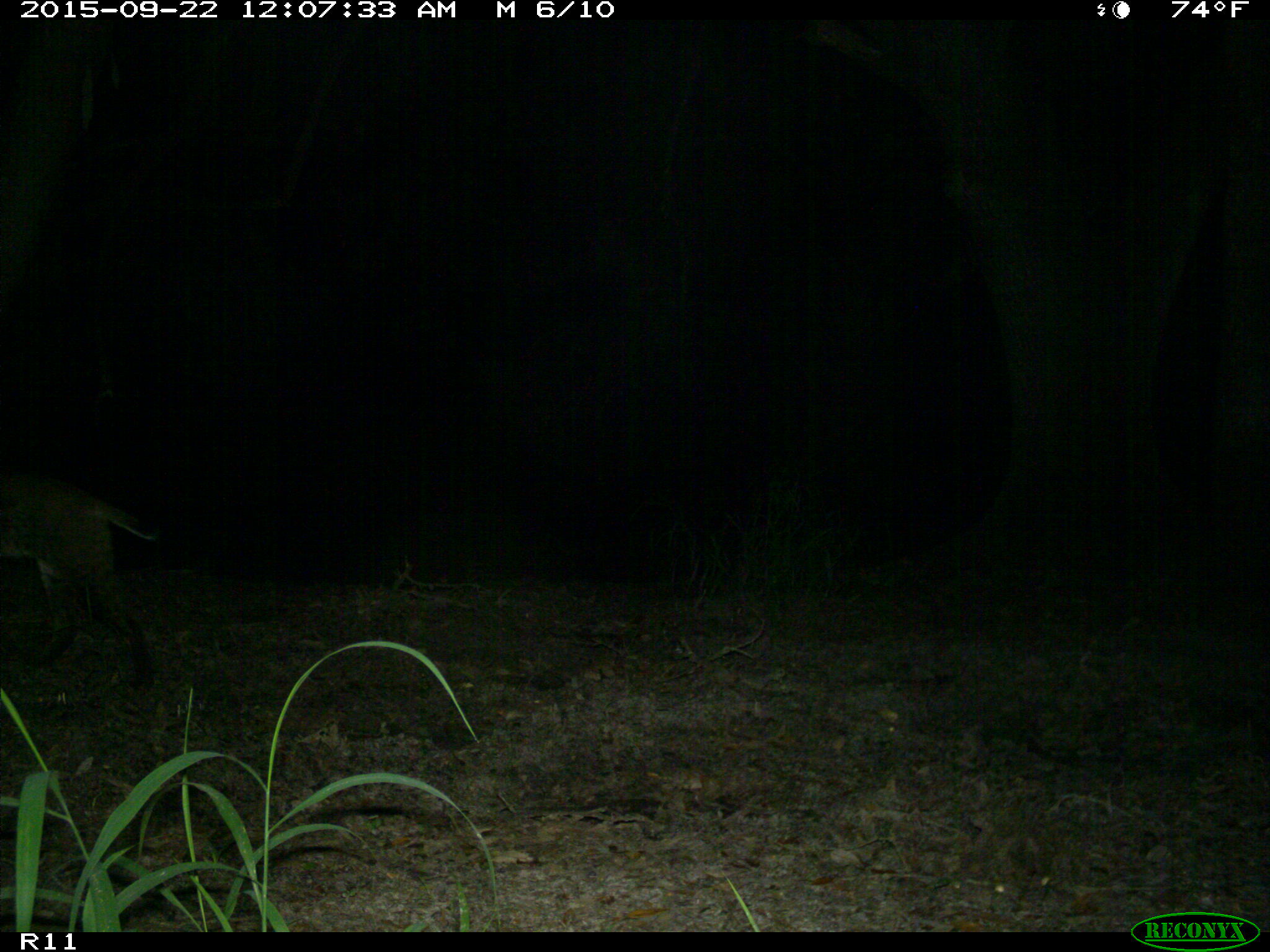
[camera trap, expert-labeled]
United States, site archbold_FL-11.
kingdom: Animalia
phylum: Chordata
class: Mammalia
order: Carnivora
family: Felidae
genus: Lynx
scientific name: Lynx rufus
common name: bobcat